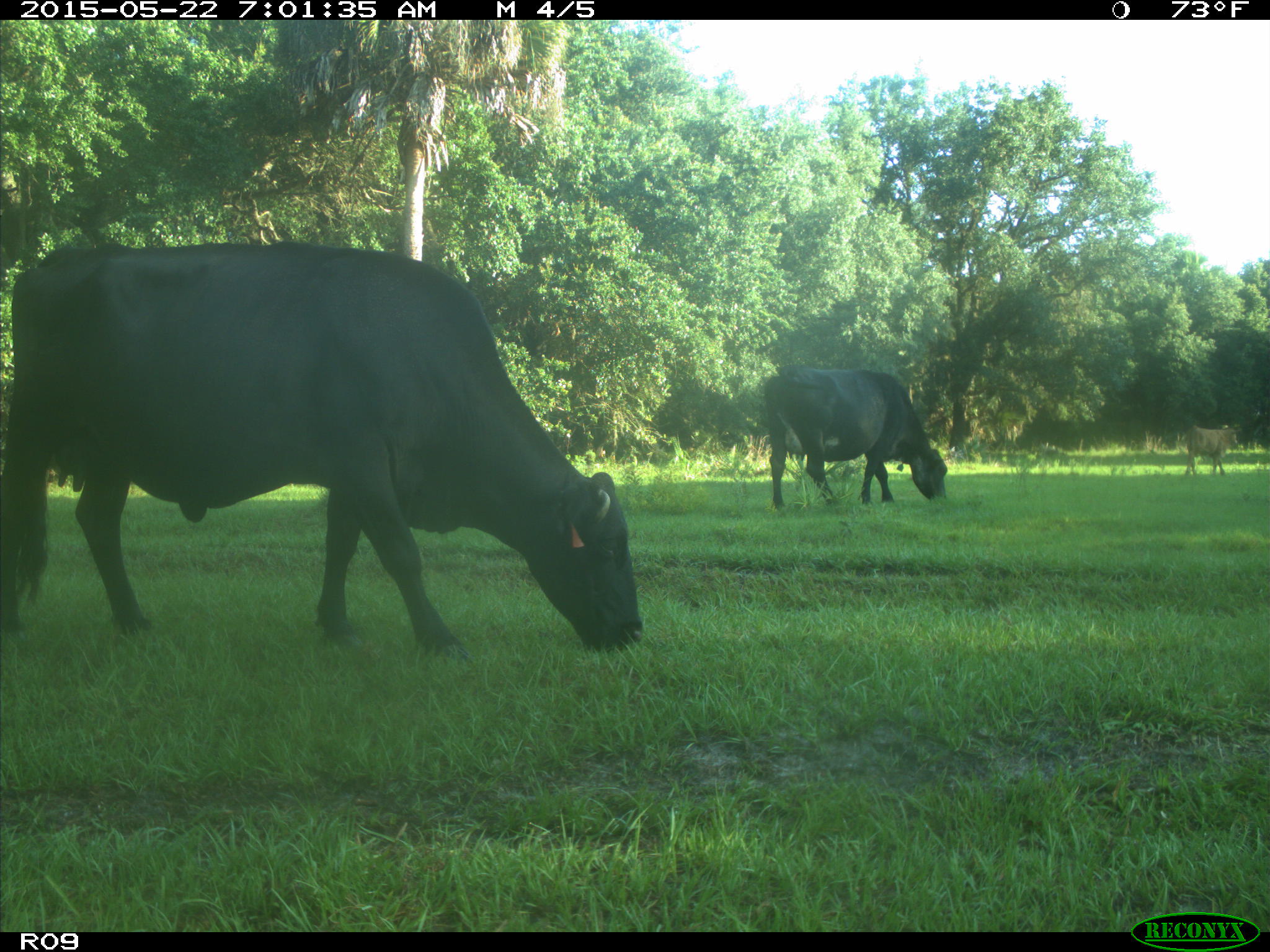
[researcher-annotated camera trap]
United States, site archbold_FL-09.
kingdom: Animalia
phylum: Chordata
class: Mammalia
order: Artiodactyla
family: Bovidae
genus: Bos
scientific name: Bos taurus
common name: domestic cow